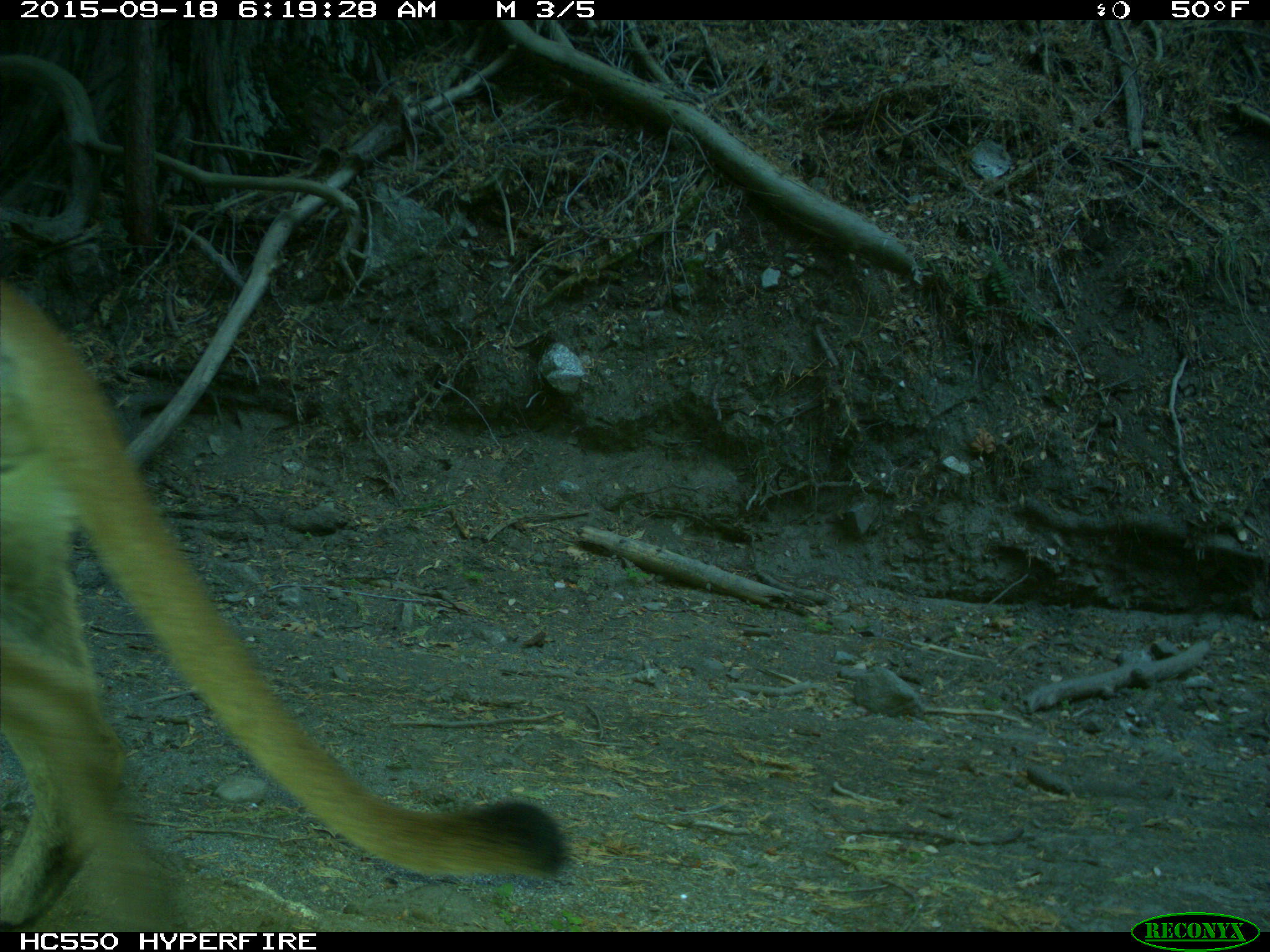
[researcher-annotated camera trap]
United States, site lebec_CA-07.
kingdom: Animalia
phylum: Chordata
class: Mammalia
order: Carnivora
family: Felidae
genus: Puma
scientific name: Puma concolor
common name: mountain lion